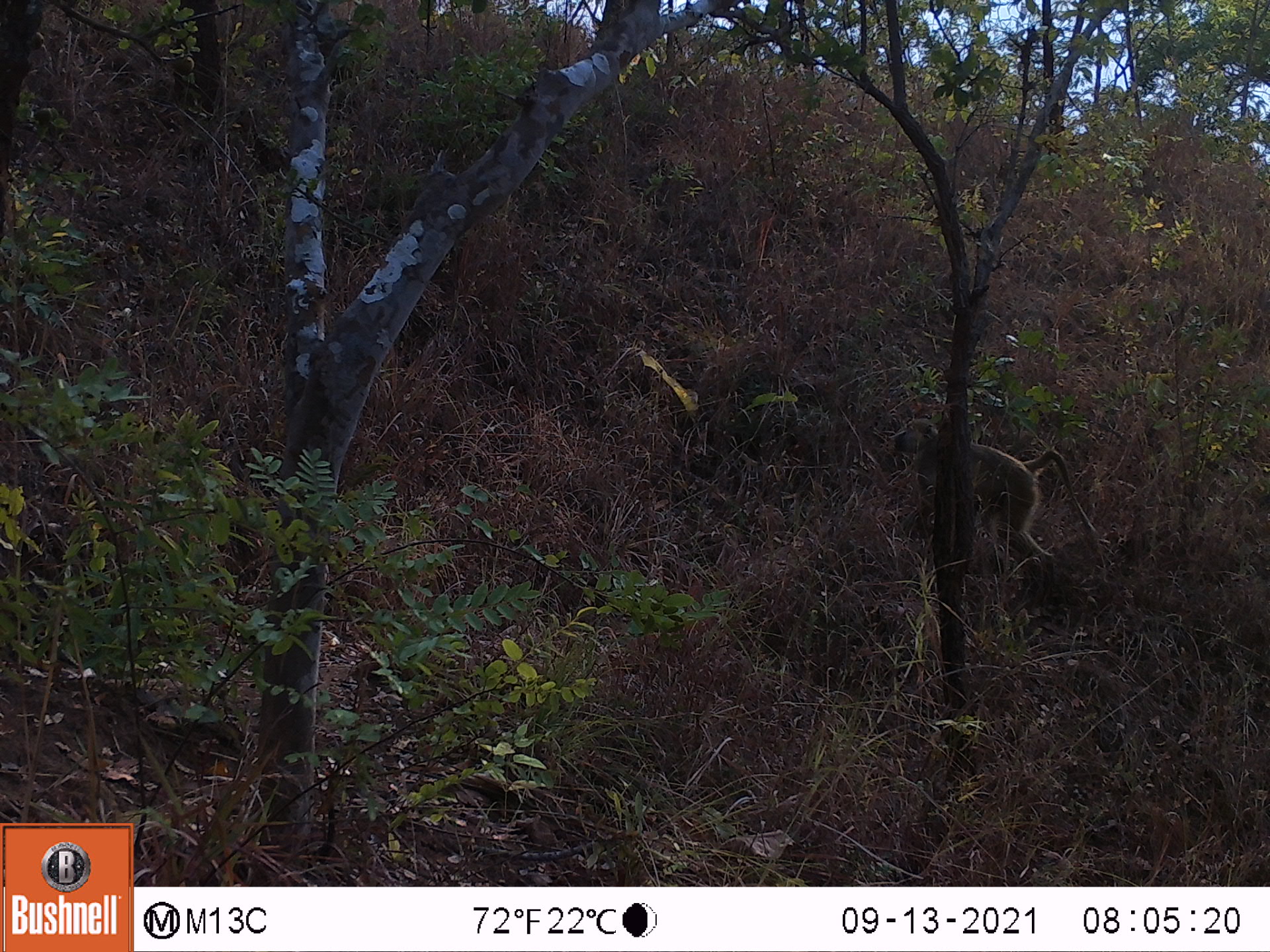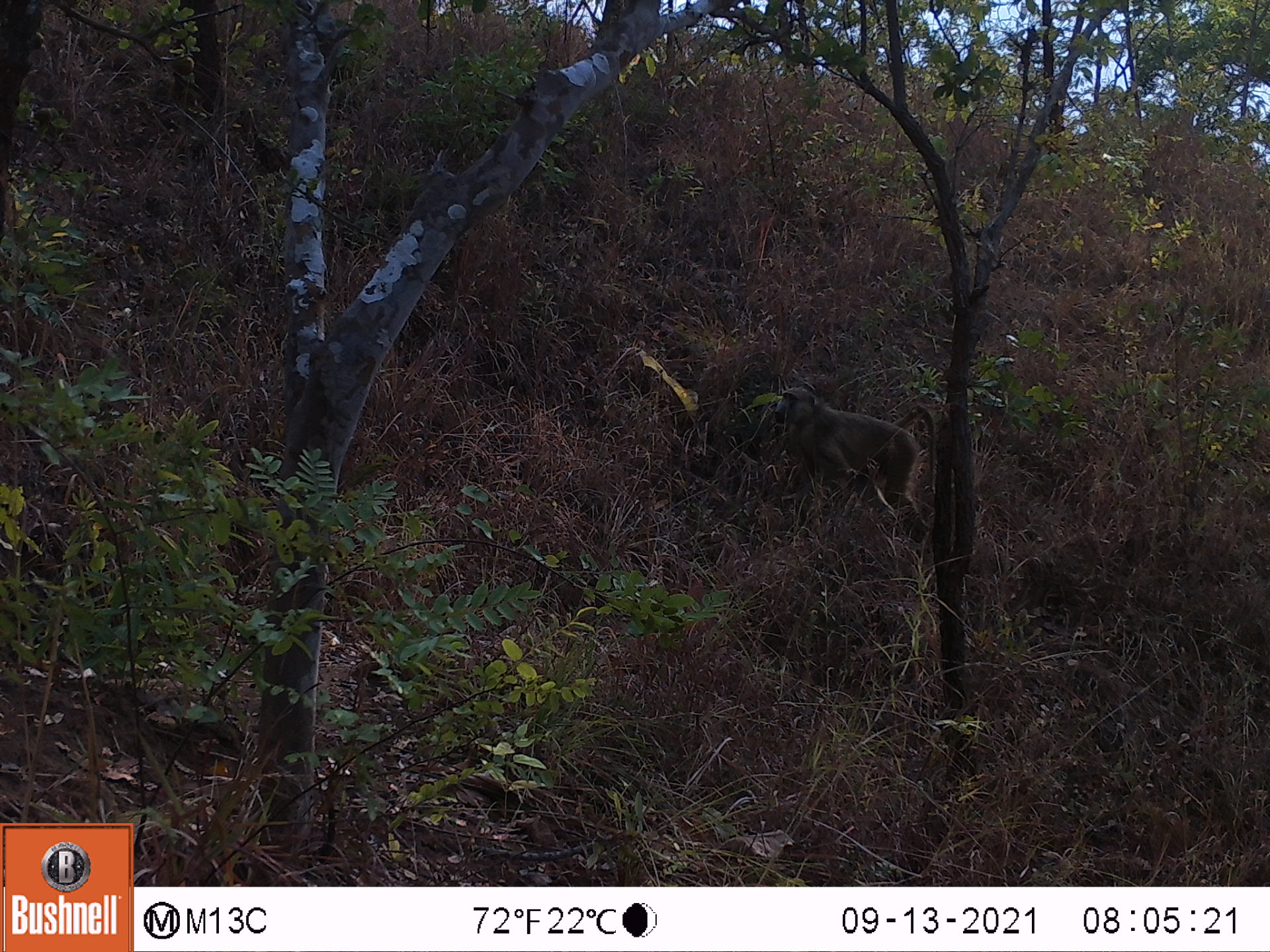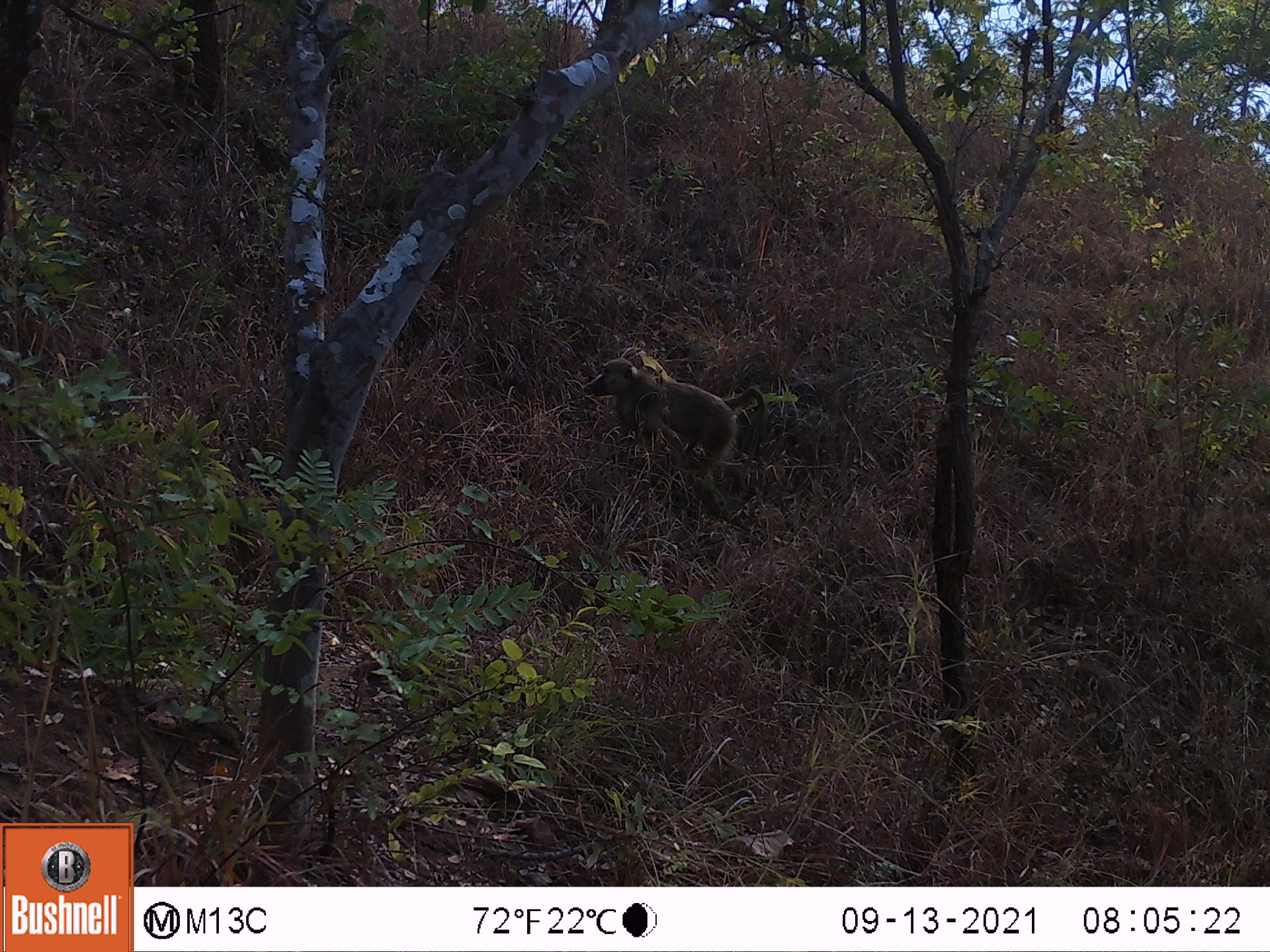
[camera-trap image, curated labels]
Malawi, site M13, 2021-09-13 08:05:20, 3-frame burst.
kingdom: Animalia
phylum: Chordata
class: Mammalia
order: Primates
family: Cercopithecidae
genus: Papio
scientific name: Papio cynocephalus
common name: yellow baboon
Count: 1.